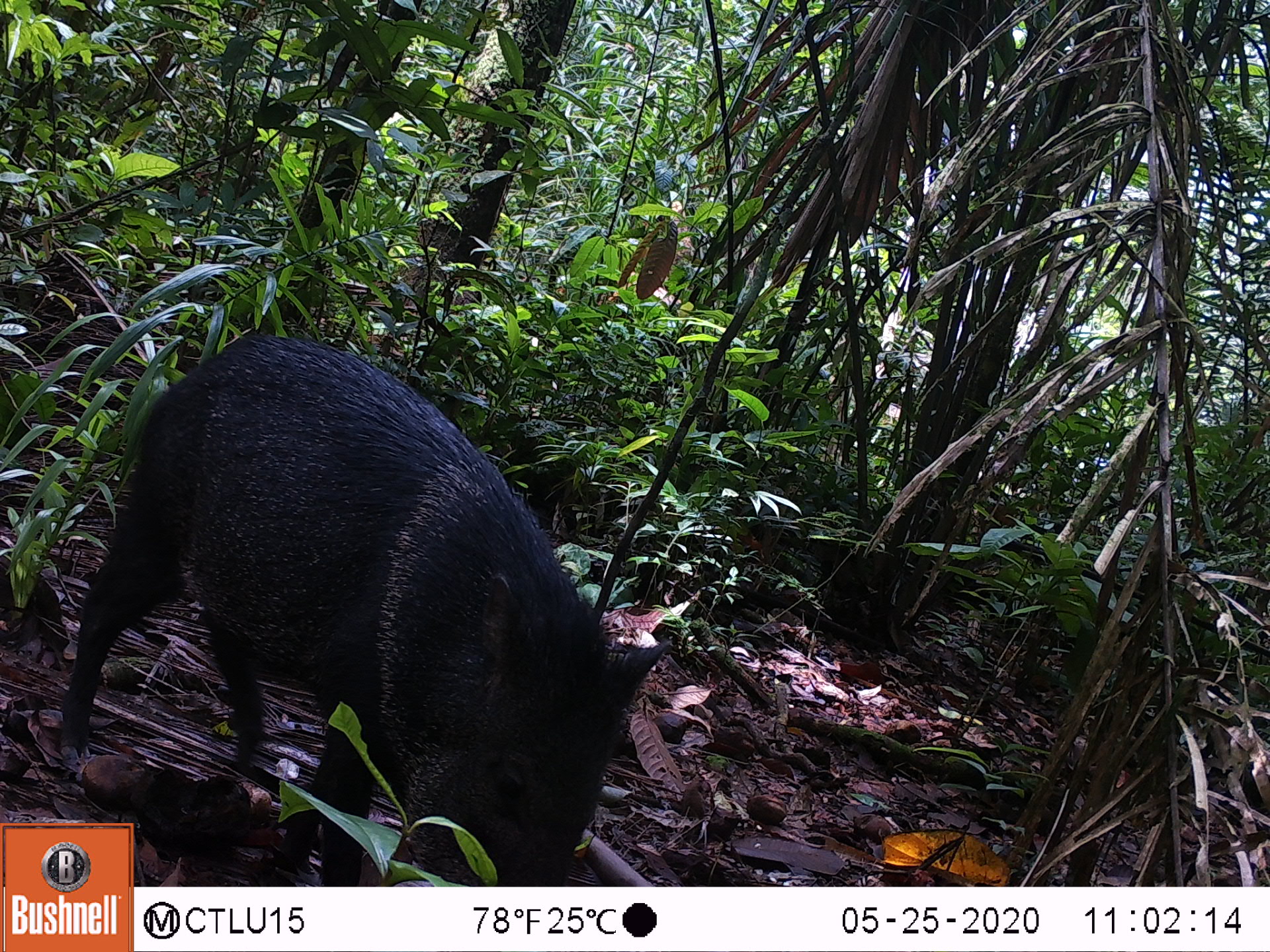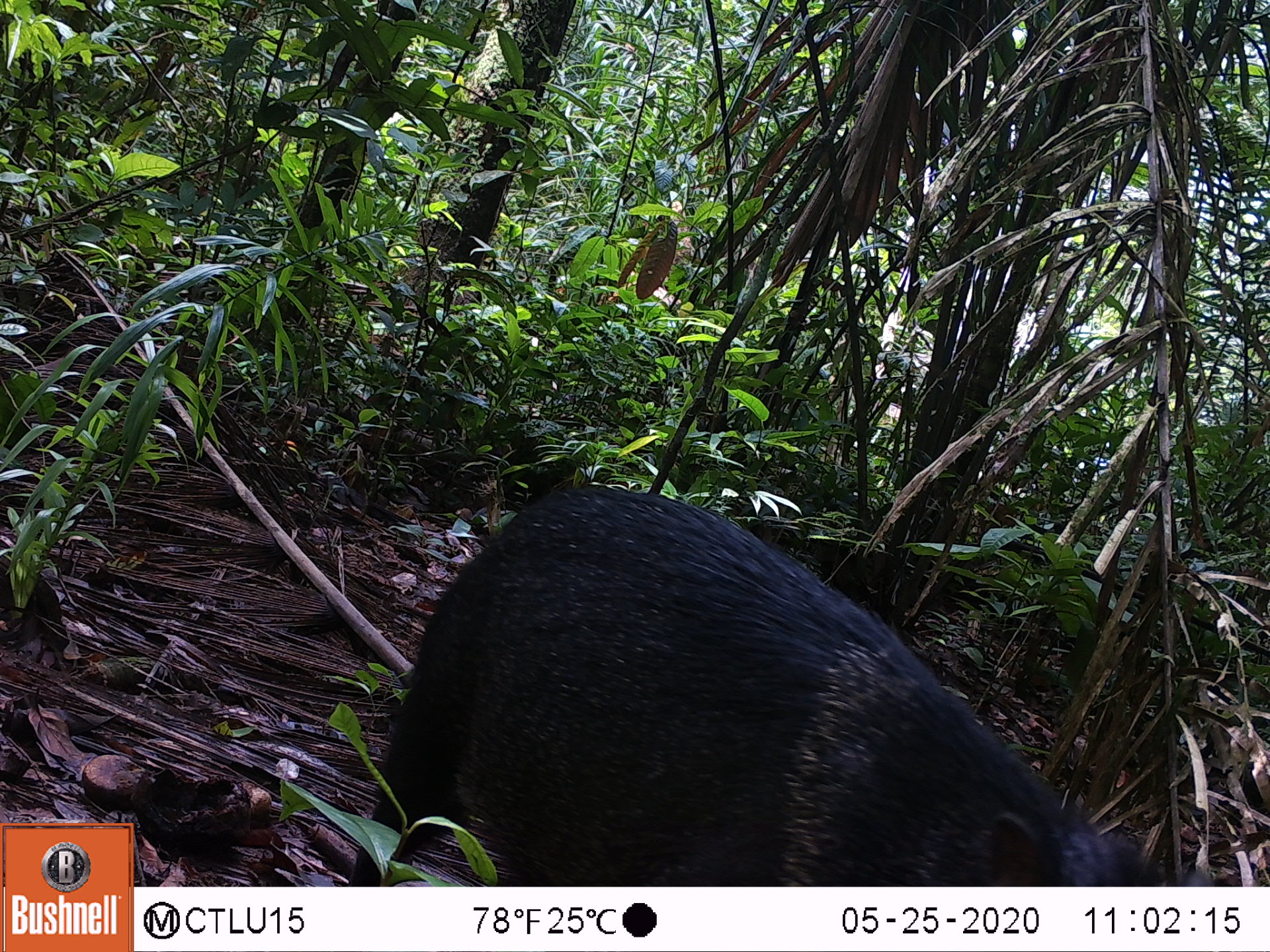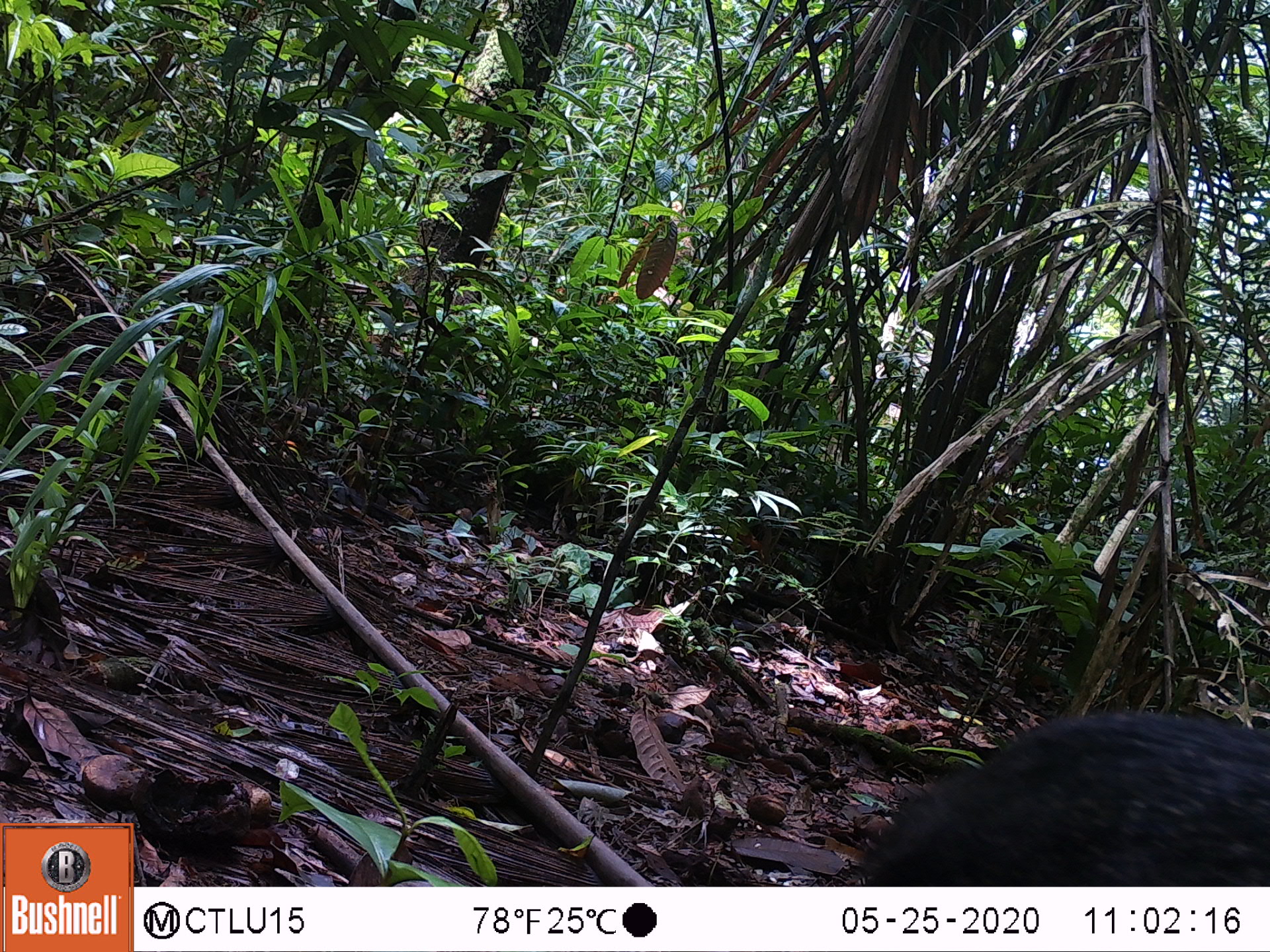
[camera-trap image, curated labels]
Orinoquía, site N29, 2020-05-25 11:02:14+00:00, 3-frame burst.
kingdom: Animalia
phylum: Chordata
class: Mammalia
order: Artiodactyla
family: Tayassuidae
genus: Pecari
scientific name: Pecari tajacu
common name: collared peccary